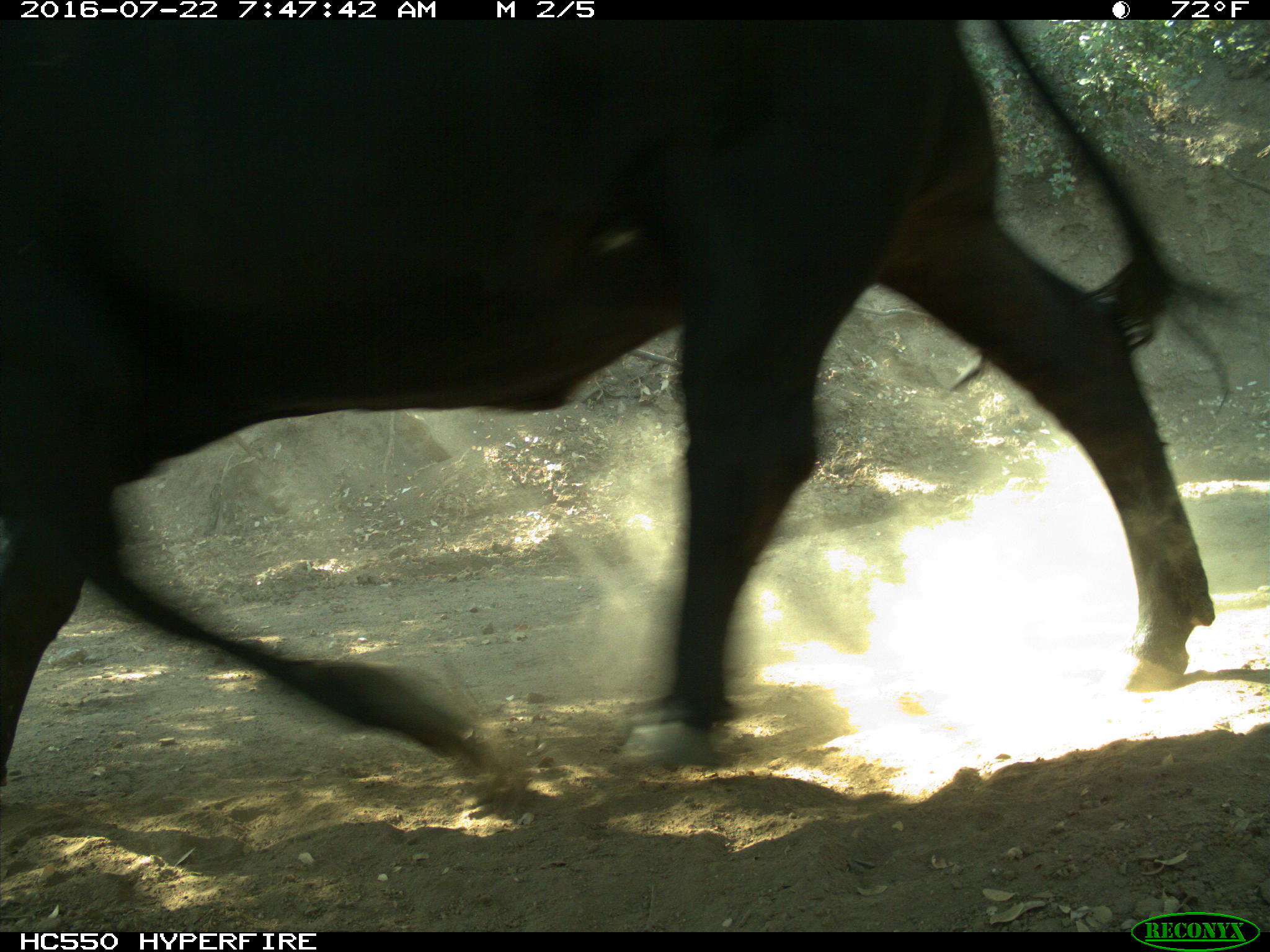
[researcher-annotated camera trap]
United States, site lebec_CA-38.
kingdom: Animalia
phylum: Chordata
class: Mammalia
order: Artiodactyla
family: Bovidae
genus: Bos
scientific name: Bos taurus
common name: domestic cow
Bos taurus (domestic cow).